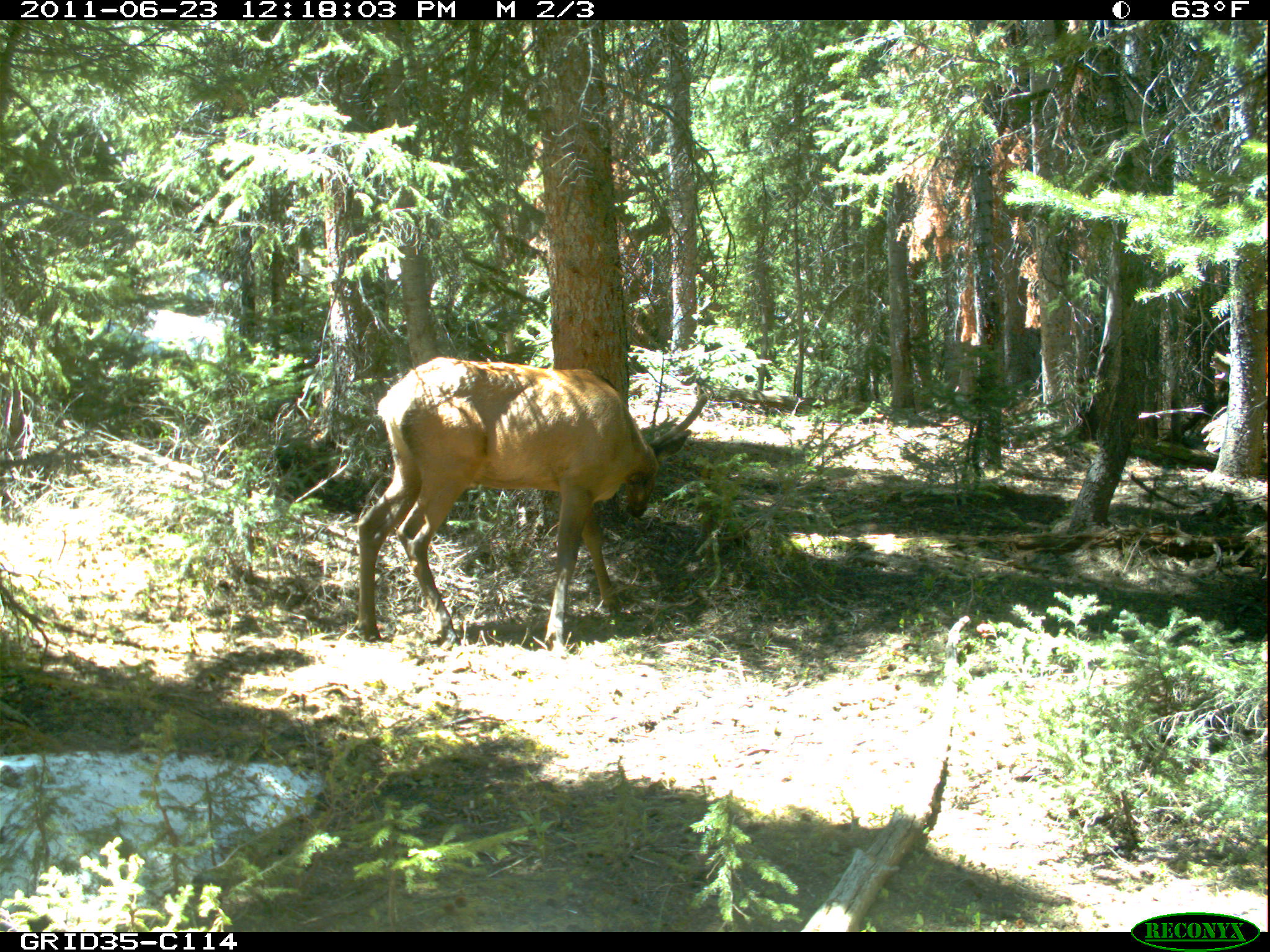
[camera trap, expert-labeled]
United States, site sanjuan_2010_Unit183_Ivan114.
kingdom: Animalia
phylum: Chordata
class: Mammalia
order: Artiodactyla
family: Cervidae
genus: Cervus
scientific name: Cervus elaphus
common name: red deer